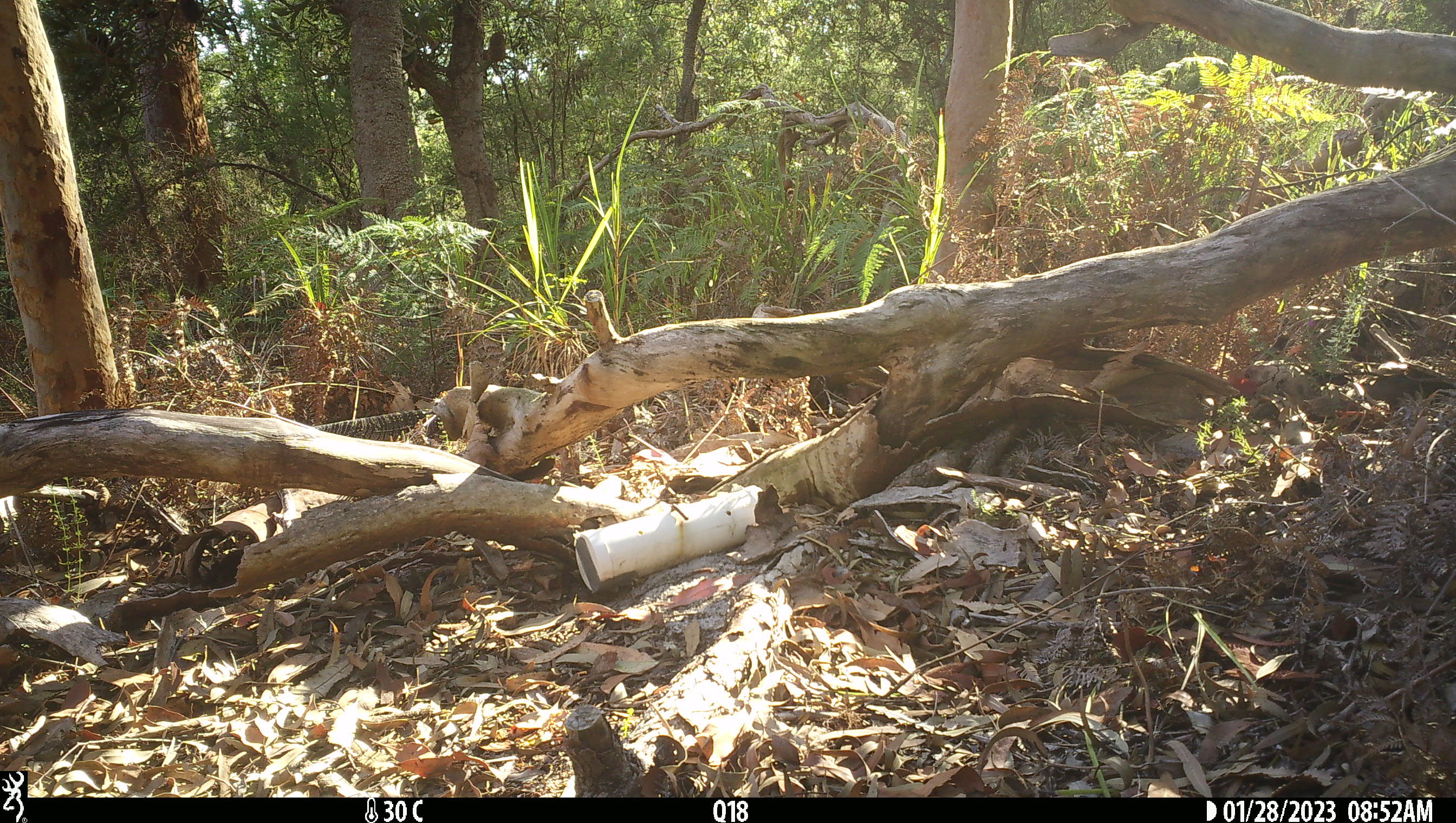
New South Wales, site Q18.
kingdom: Animalia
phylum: Chordata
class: Reptilia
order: Squamata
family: Varanidae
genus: Varanus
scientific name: Varanus varius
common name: lace monitor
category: goanna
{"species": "goanna (lace monitor) (Varanus varius)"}